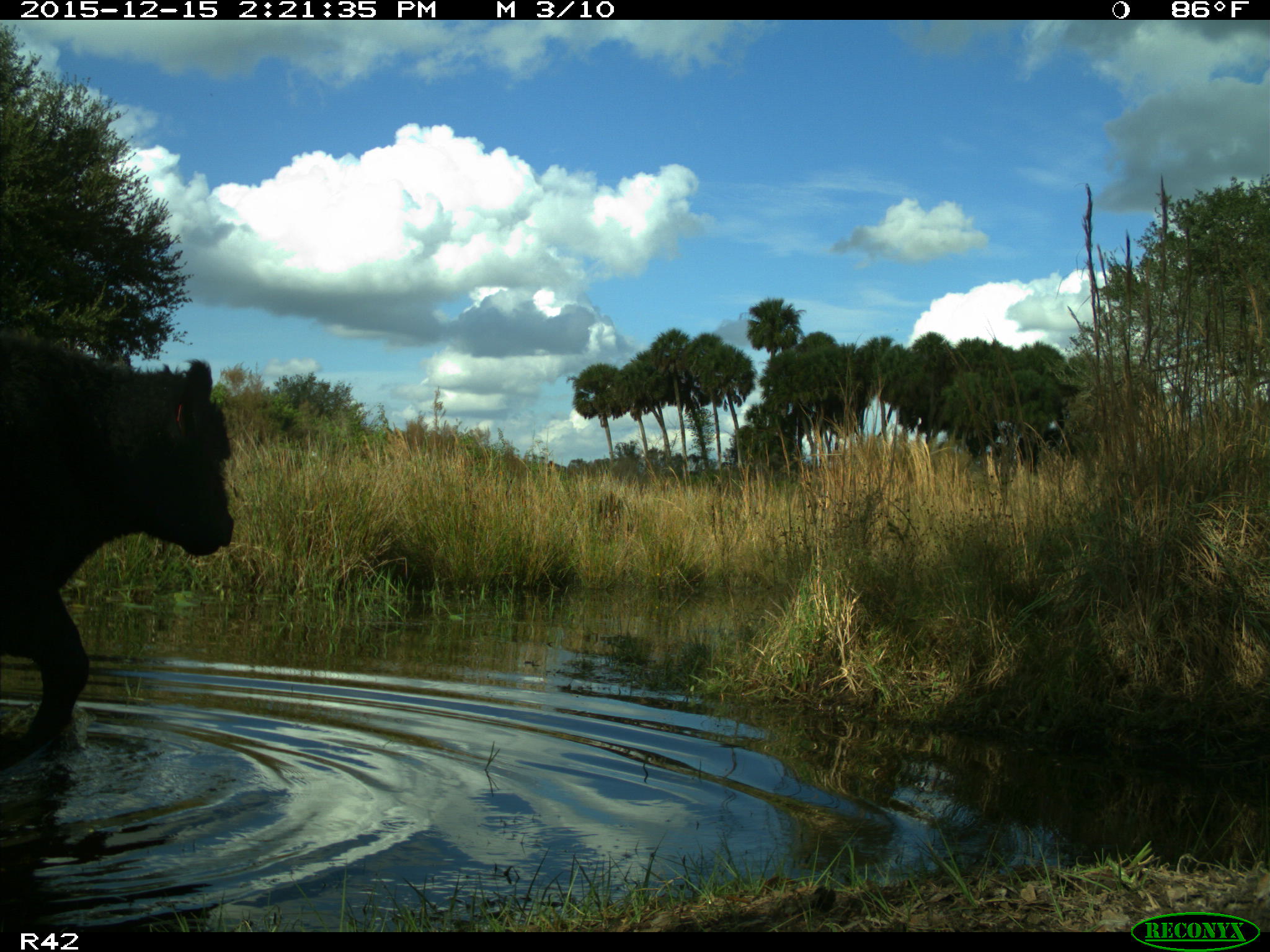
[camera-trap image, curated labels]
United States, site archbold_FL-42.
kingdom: Animalia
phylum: Chordata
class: Mammalia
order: Artiodactyla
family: Bovidae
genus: Bos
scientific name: Bos taurus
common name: domestic cow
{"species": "Bos taurus (domestic cow)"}